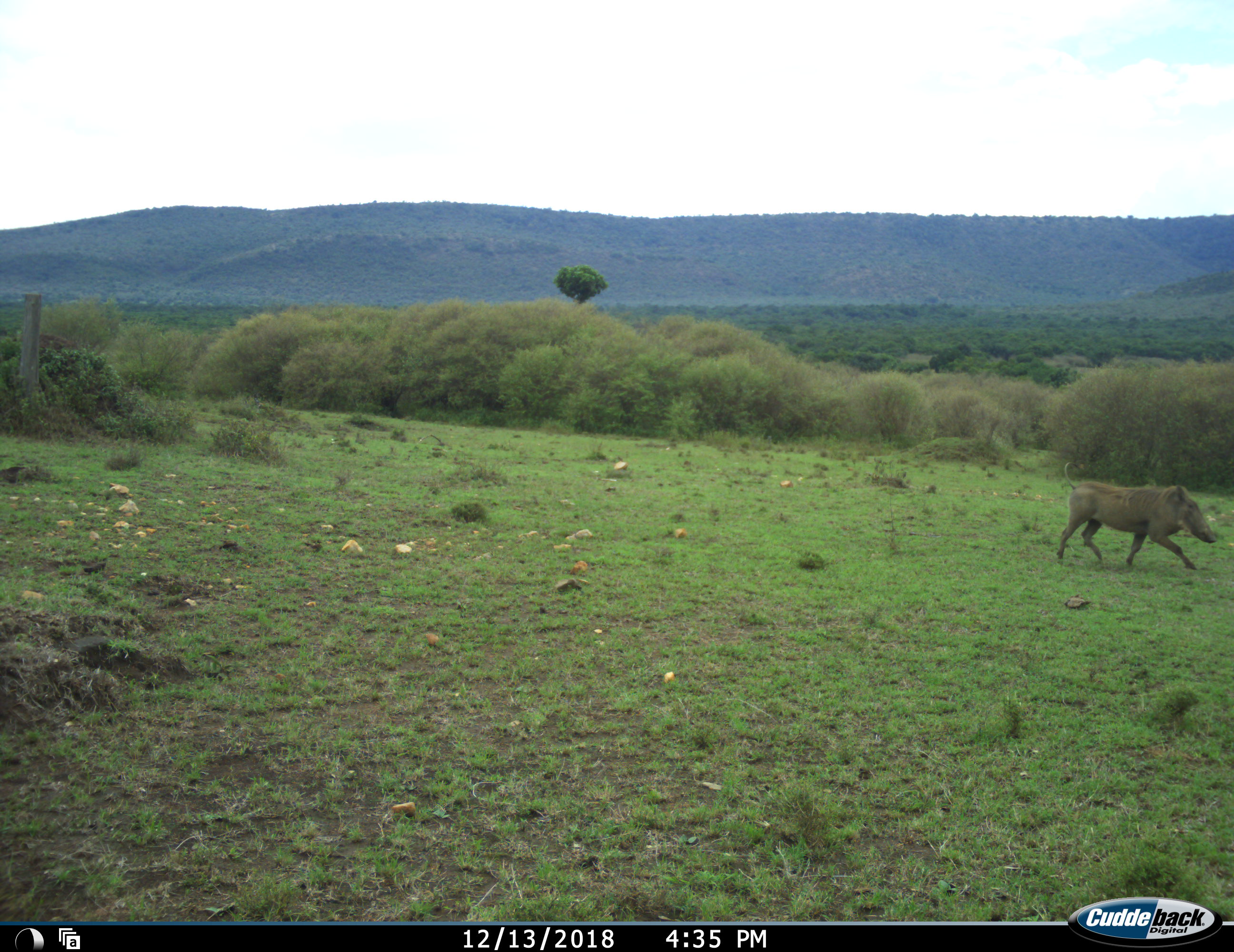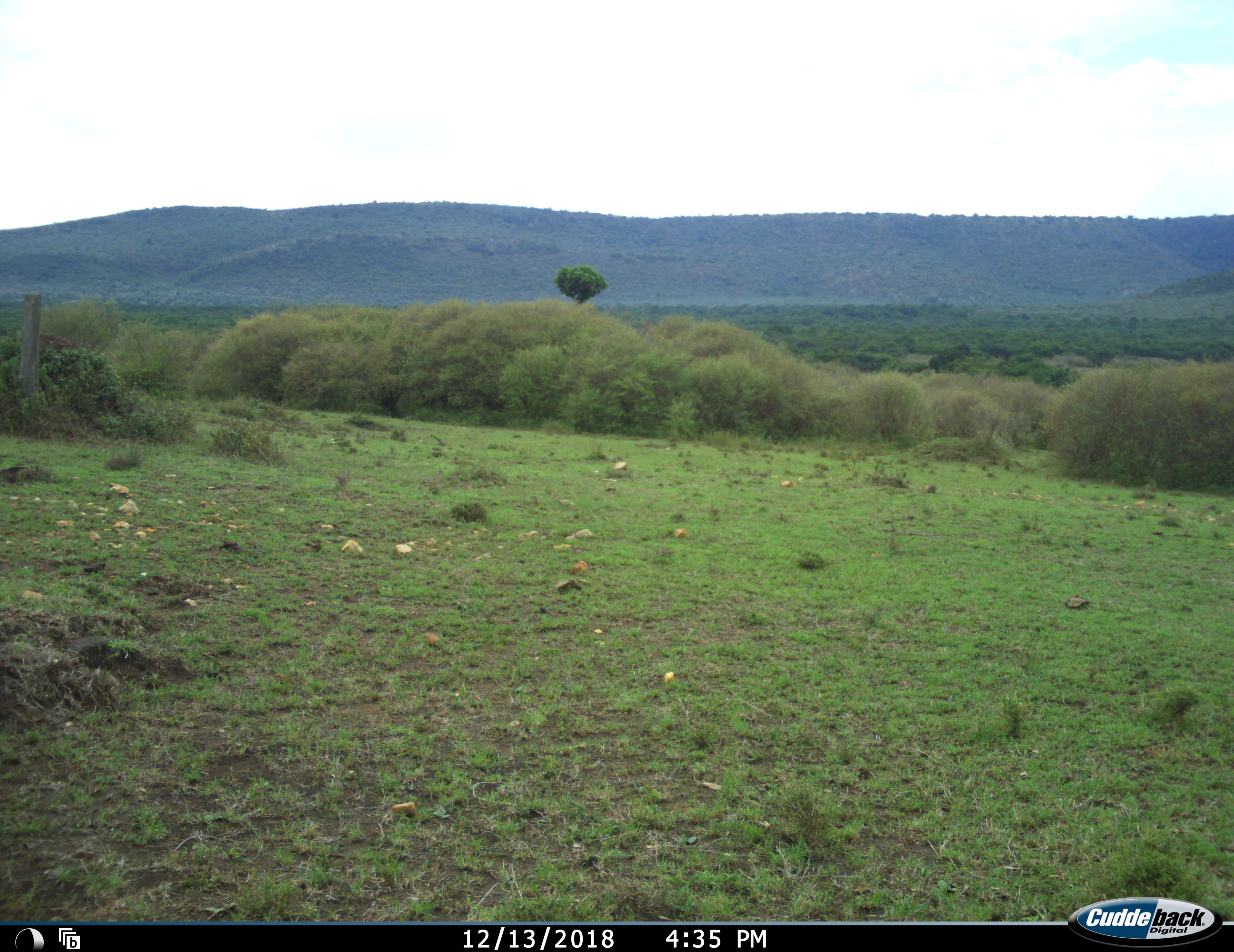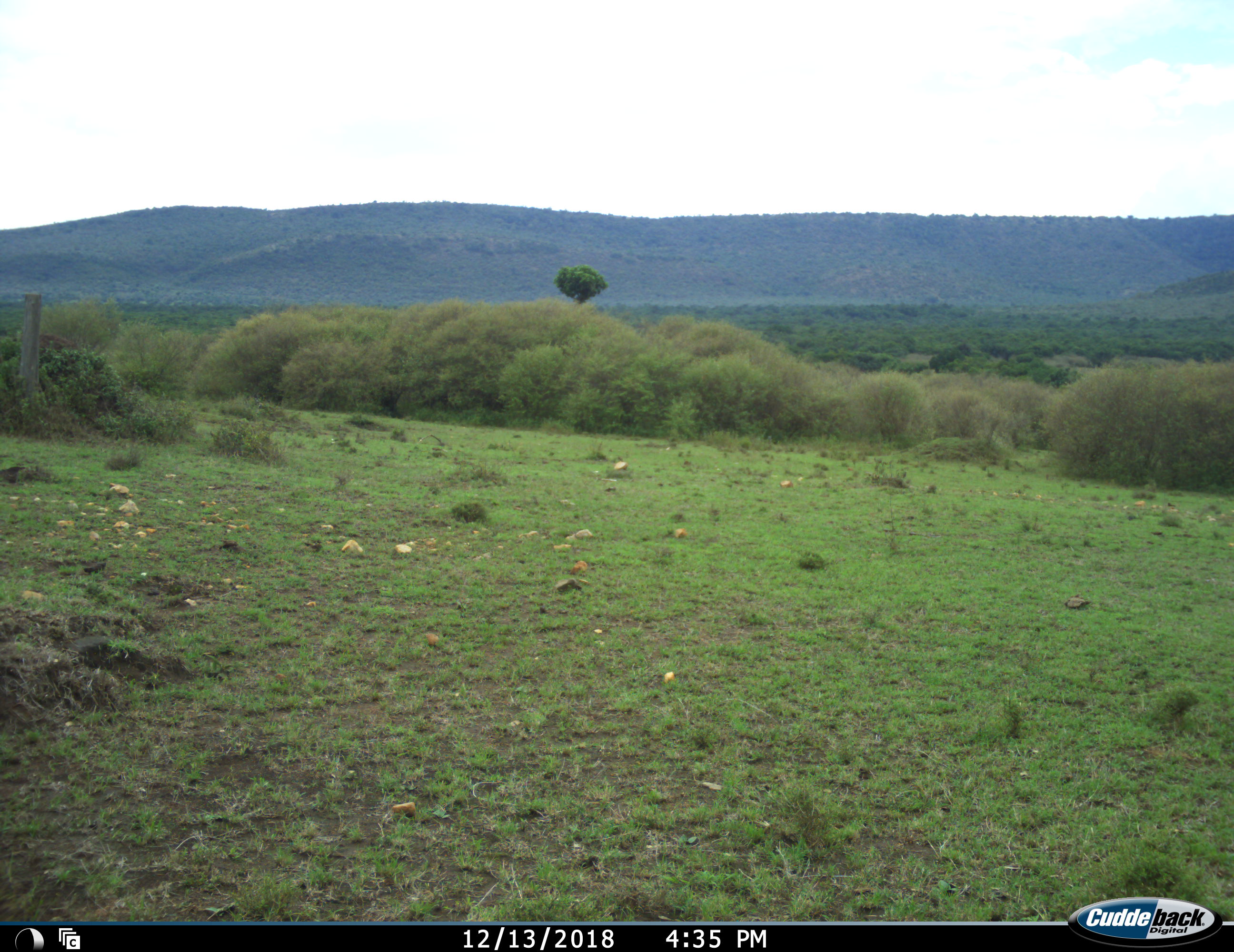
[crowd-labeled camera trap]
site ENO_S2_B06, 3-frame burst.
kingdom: Animalia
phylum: Chordata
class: Mammalia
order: Artiodactyla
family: Suidae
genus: Phacochoerus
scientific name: Phacochoerus africanus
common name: warthog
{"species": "warthog (Phacochoerus africanus)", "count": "1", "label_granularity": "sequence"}